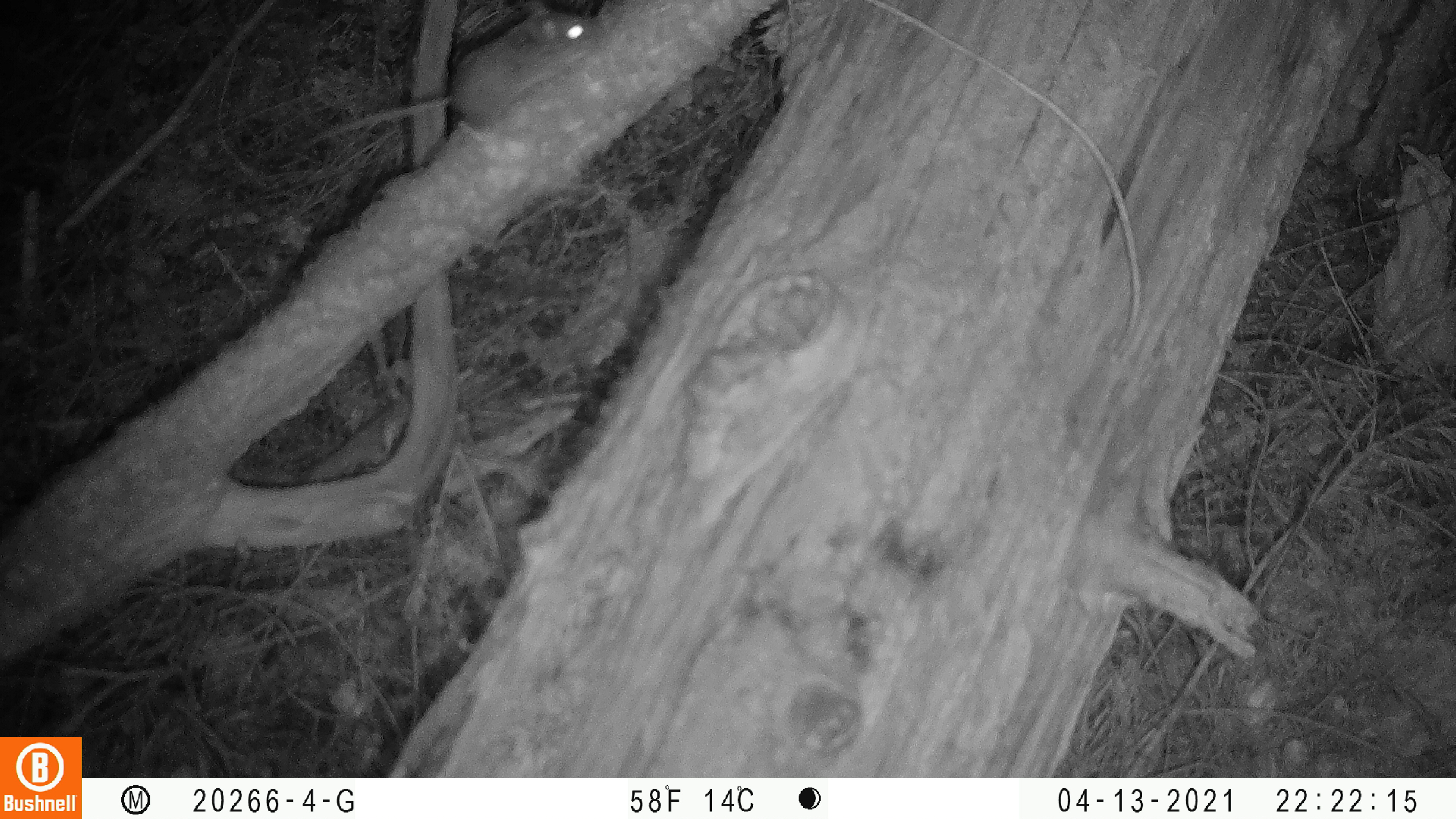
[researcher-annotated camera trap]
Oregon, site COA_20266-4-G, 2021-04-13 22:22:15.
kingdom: Animalia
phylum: Chordata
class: Mammalia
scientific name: Mammalia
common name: small mammal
Small mammal (Mammalia).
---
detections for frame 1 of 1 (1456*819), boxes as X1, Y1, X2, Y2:
small mammal: 291, 0, 623, 173